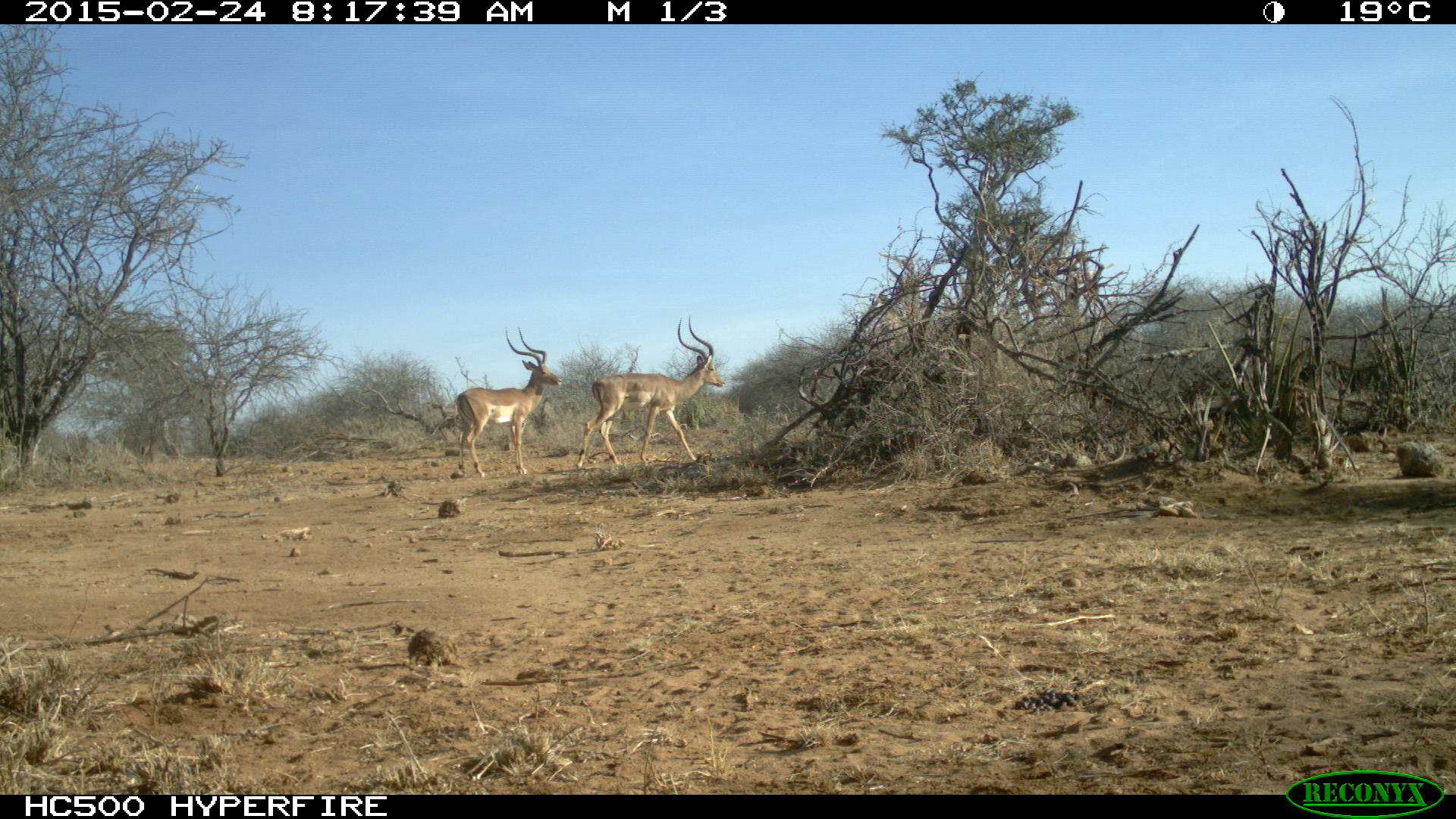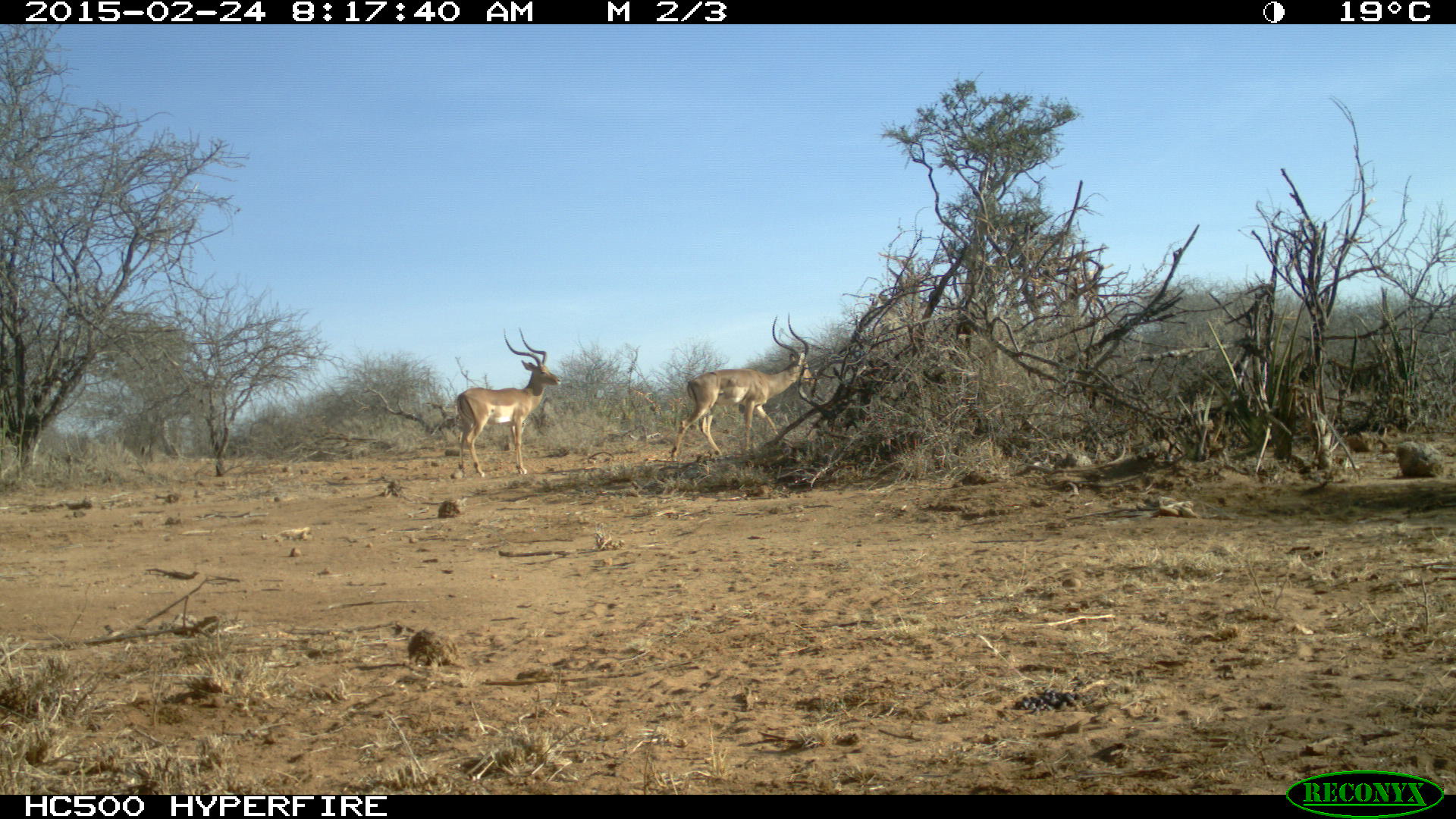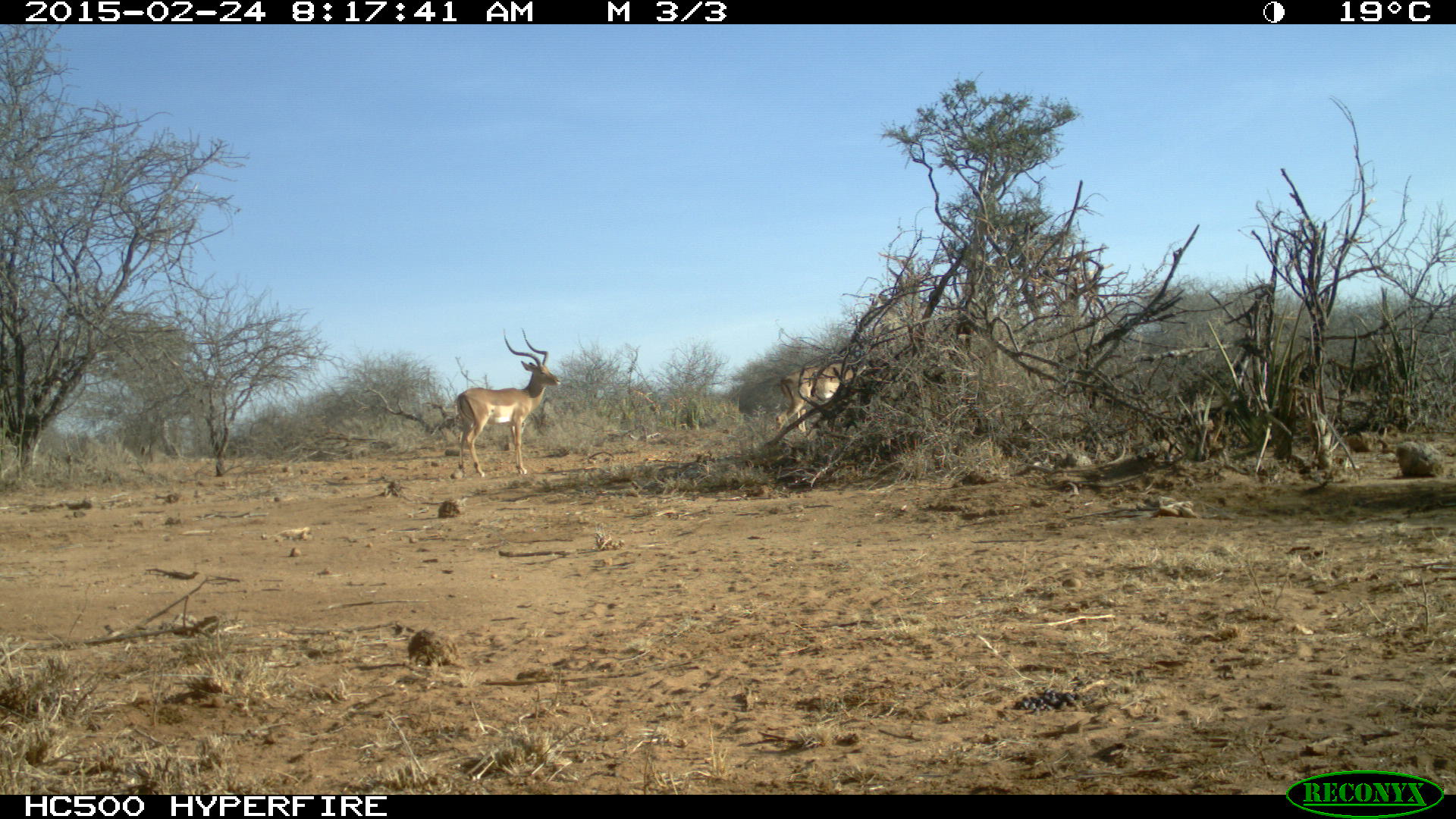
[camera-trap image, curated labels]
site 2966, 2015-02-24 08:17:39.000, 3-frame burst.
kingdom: Animalia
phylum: Chordata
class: Mammalia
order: Artiodactyla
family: Bovidae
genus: Aepyceros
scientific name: Aepyceros melampus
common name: impala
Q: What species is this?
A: Aepyceros melampus (impala).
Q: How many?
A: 2.